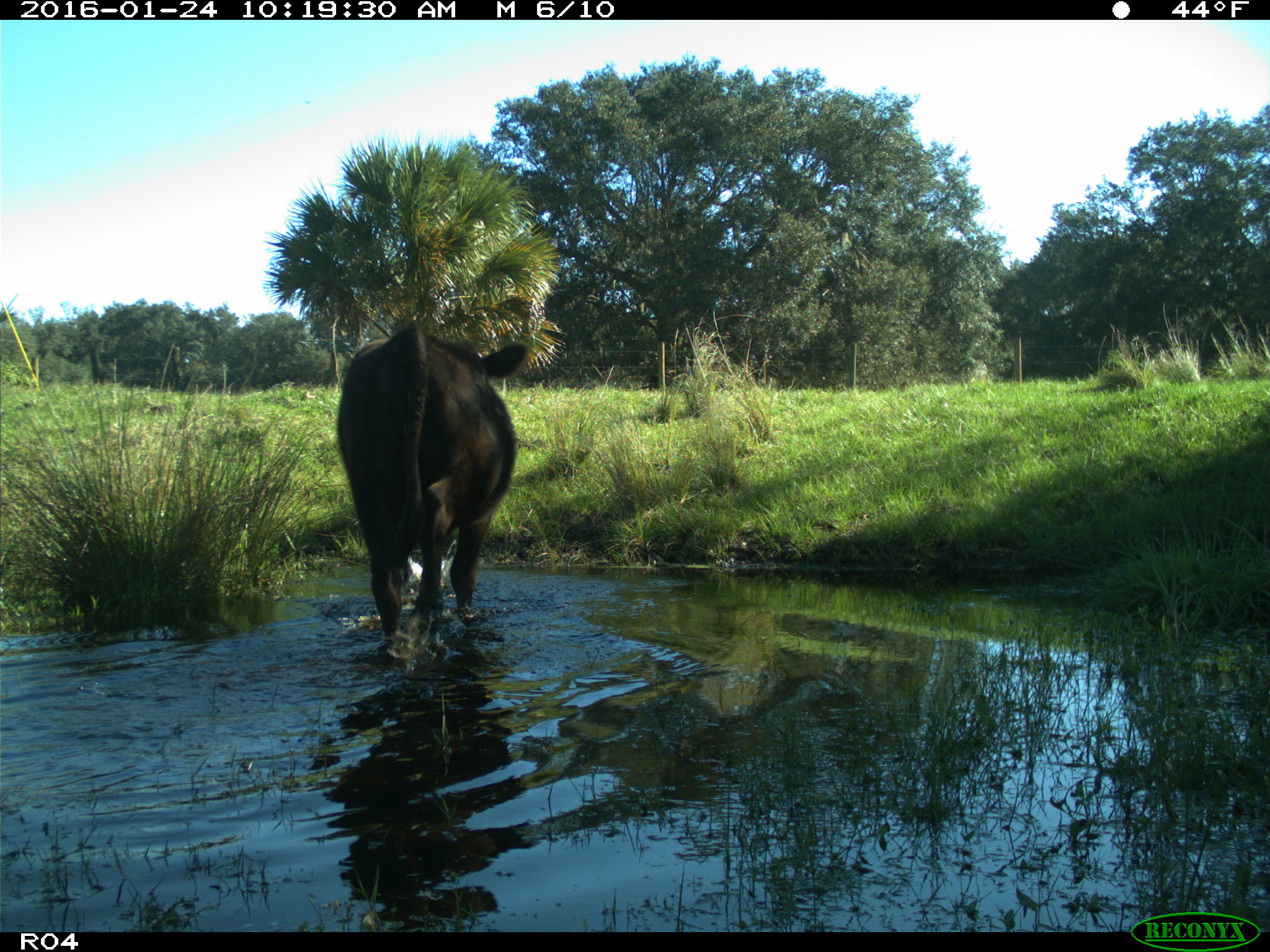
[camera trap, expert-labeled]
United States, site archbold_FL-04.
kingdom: Animalia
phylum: Chordata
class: Mammalia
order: Artiodactyla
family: Bovidae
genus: Bos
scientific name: Bos taurus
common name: domestic cow